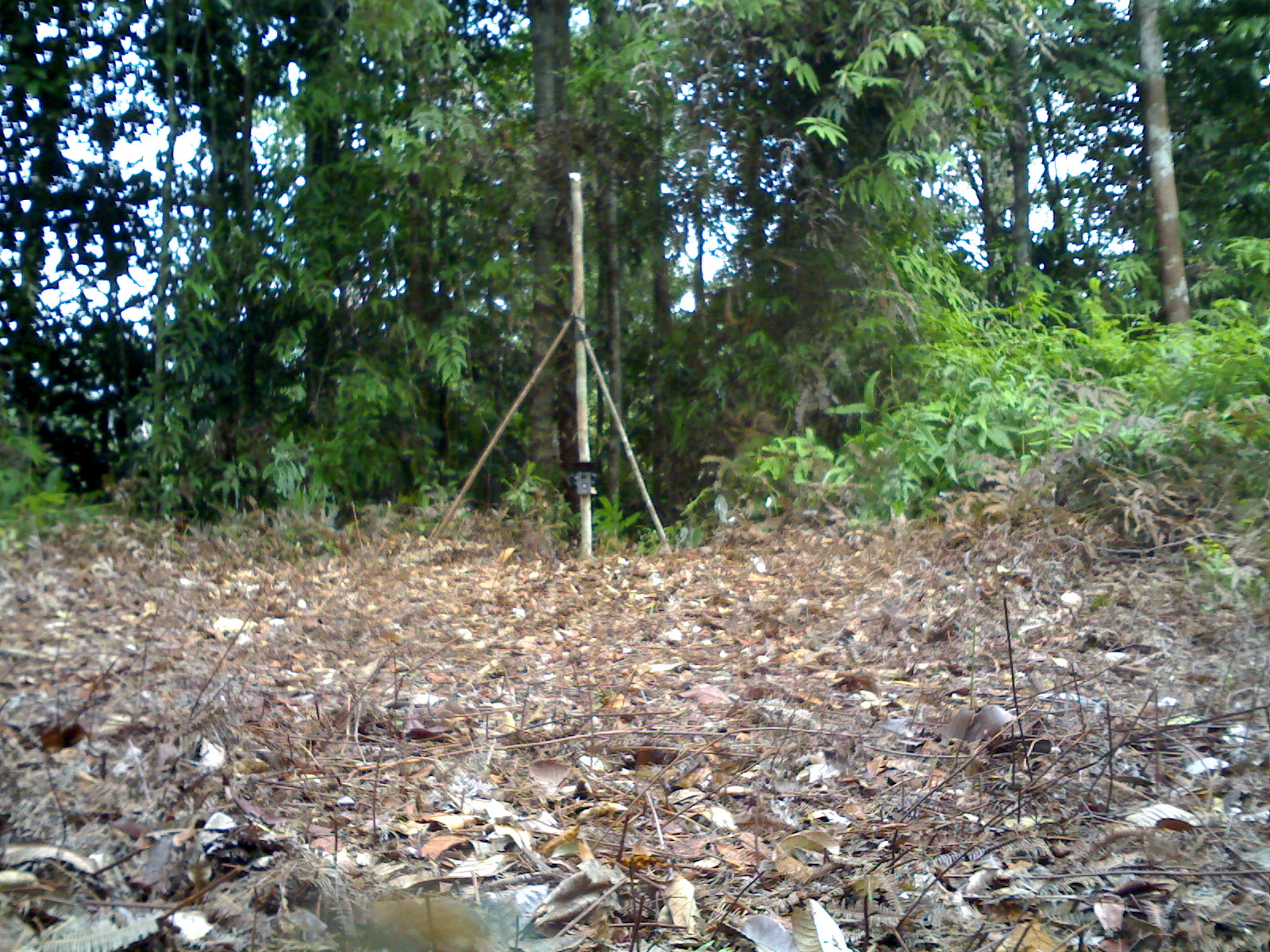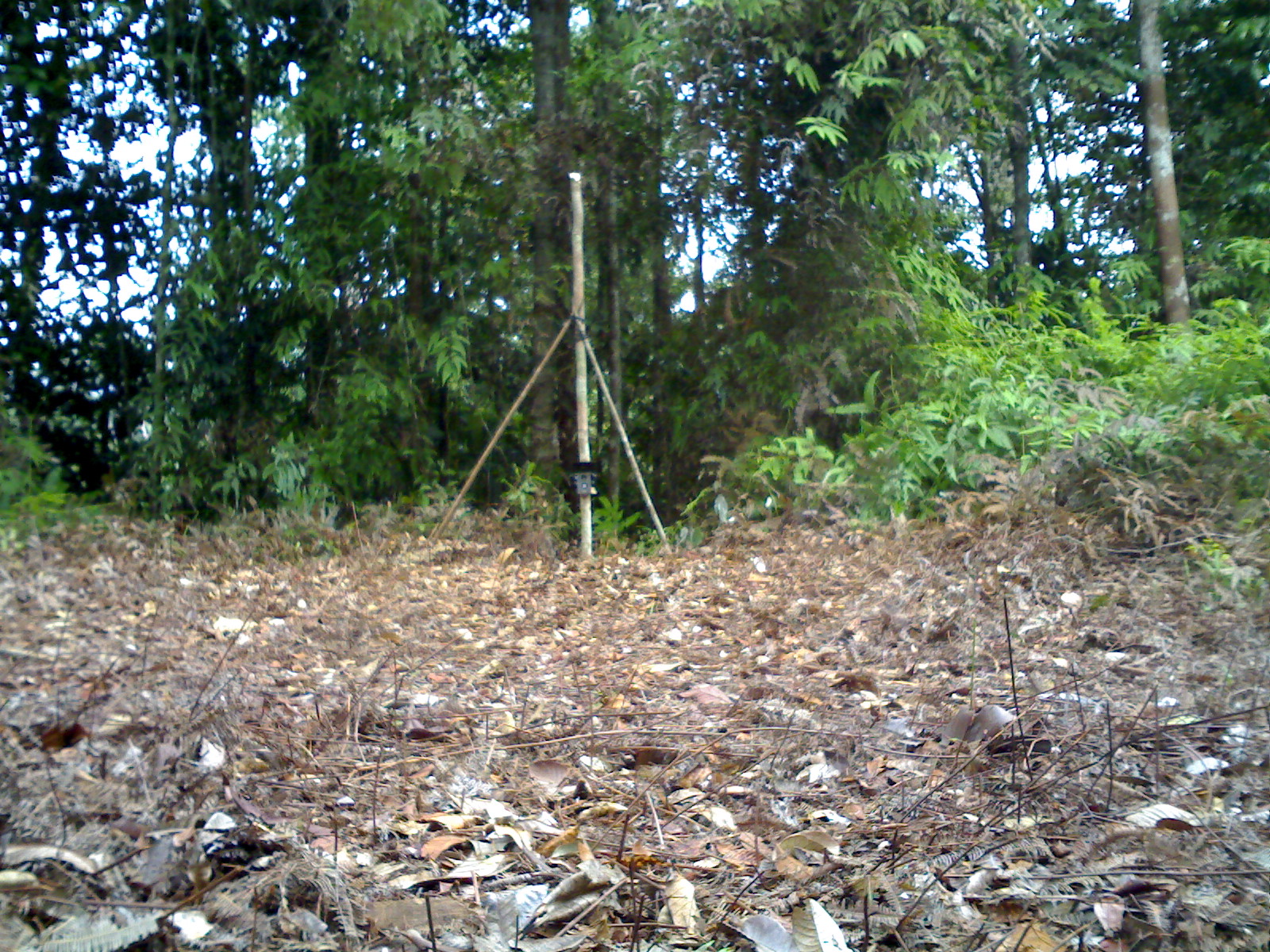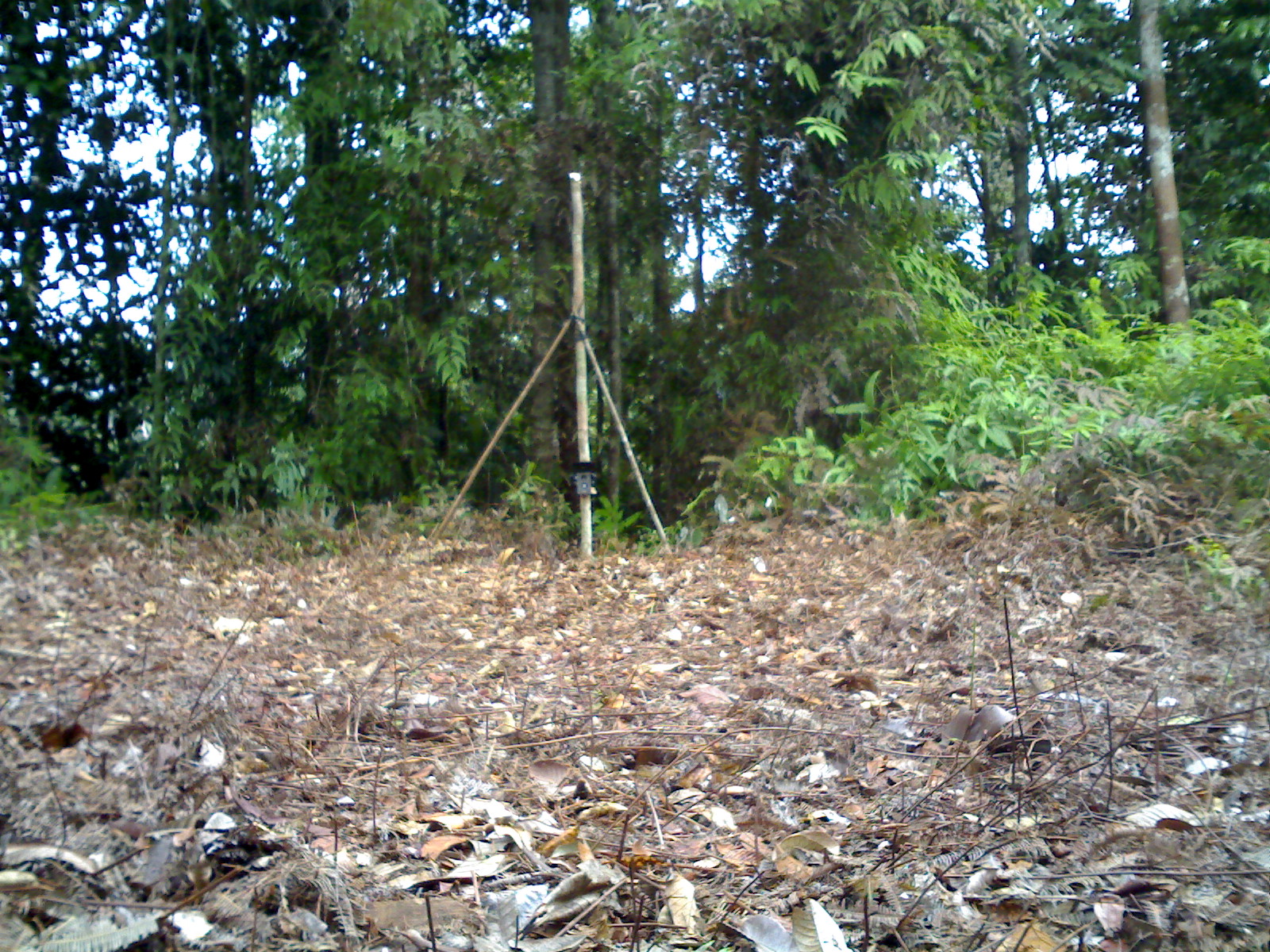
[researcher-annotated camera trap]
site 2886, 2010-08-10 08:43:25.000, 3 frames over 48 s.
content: unidentified animal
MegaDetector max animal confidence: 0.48